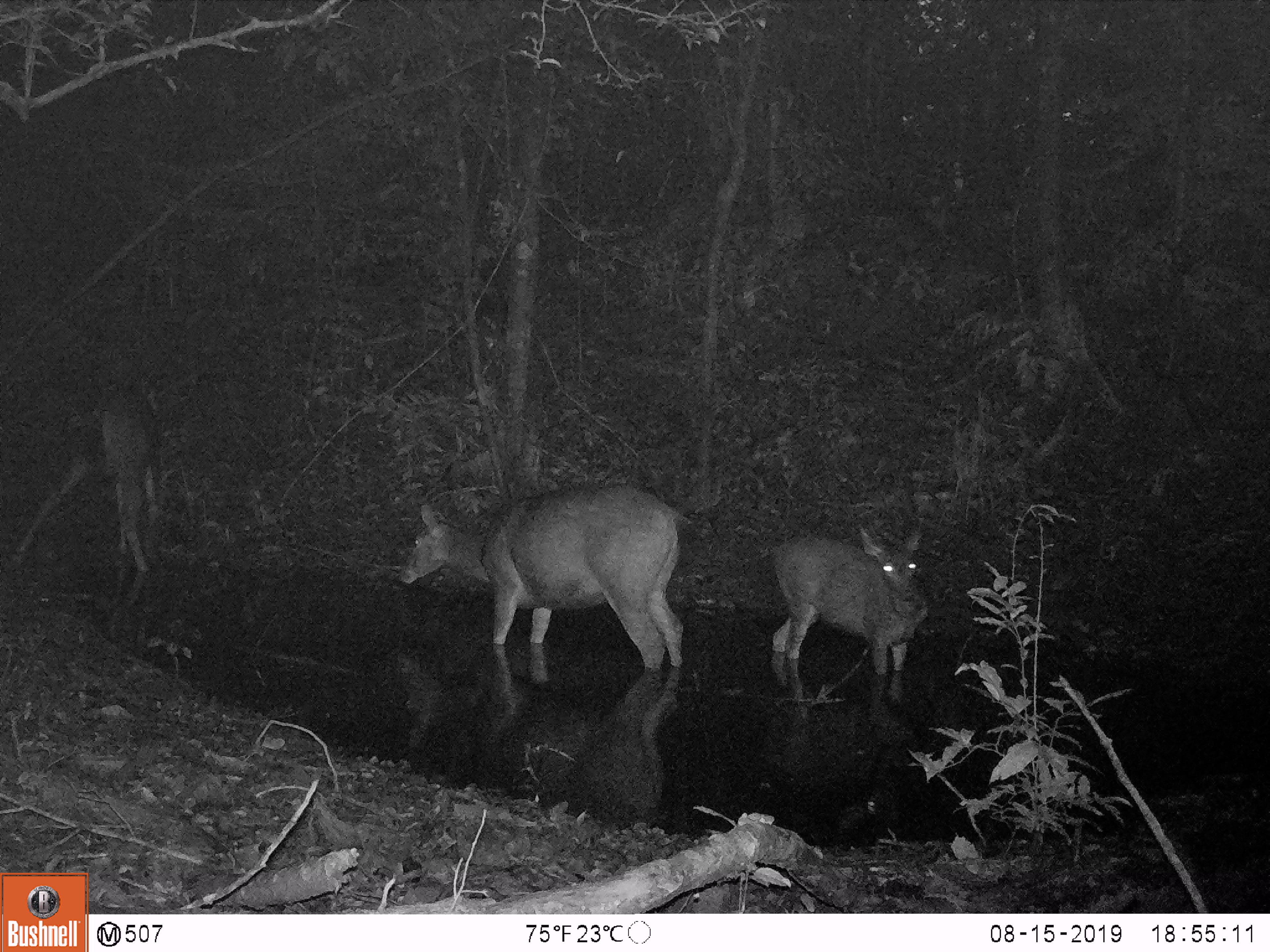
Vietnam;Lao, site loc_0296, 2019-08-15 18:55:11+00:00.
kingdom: Animalia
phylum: Chordata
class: Mammalia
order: Artiodactyla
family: Cervidae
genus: Rusa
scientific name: Rusa unicolor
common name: sambar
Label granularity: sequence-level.